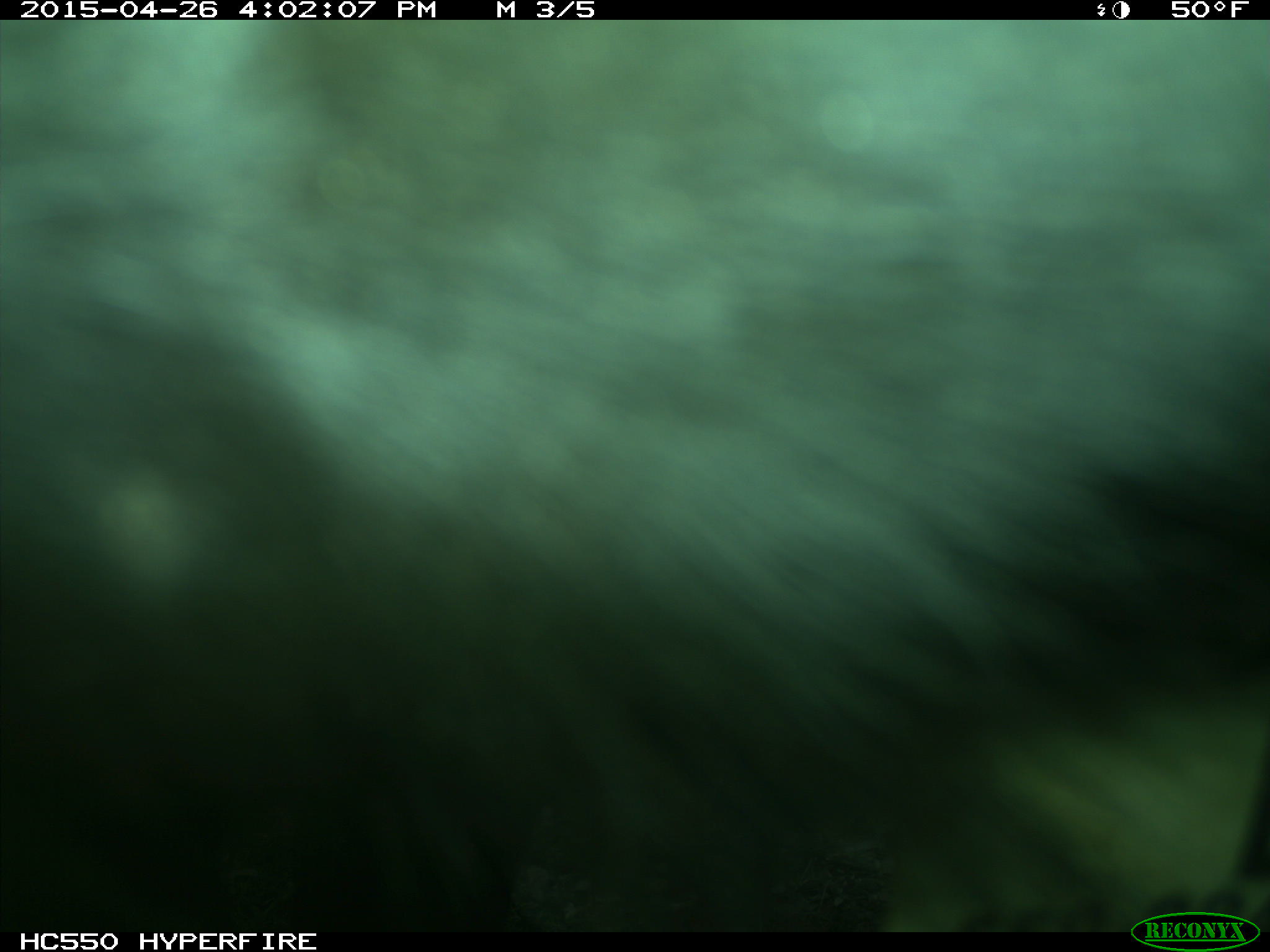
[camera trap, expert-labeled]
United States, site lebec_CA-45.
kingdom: Animalia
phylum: Chordata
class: Mammalia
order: Artiodactyla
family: Bovidae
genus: Bos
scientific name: Bos taurus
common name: domestic cow